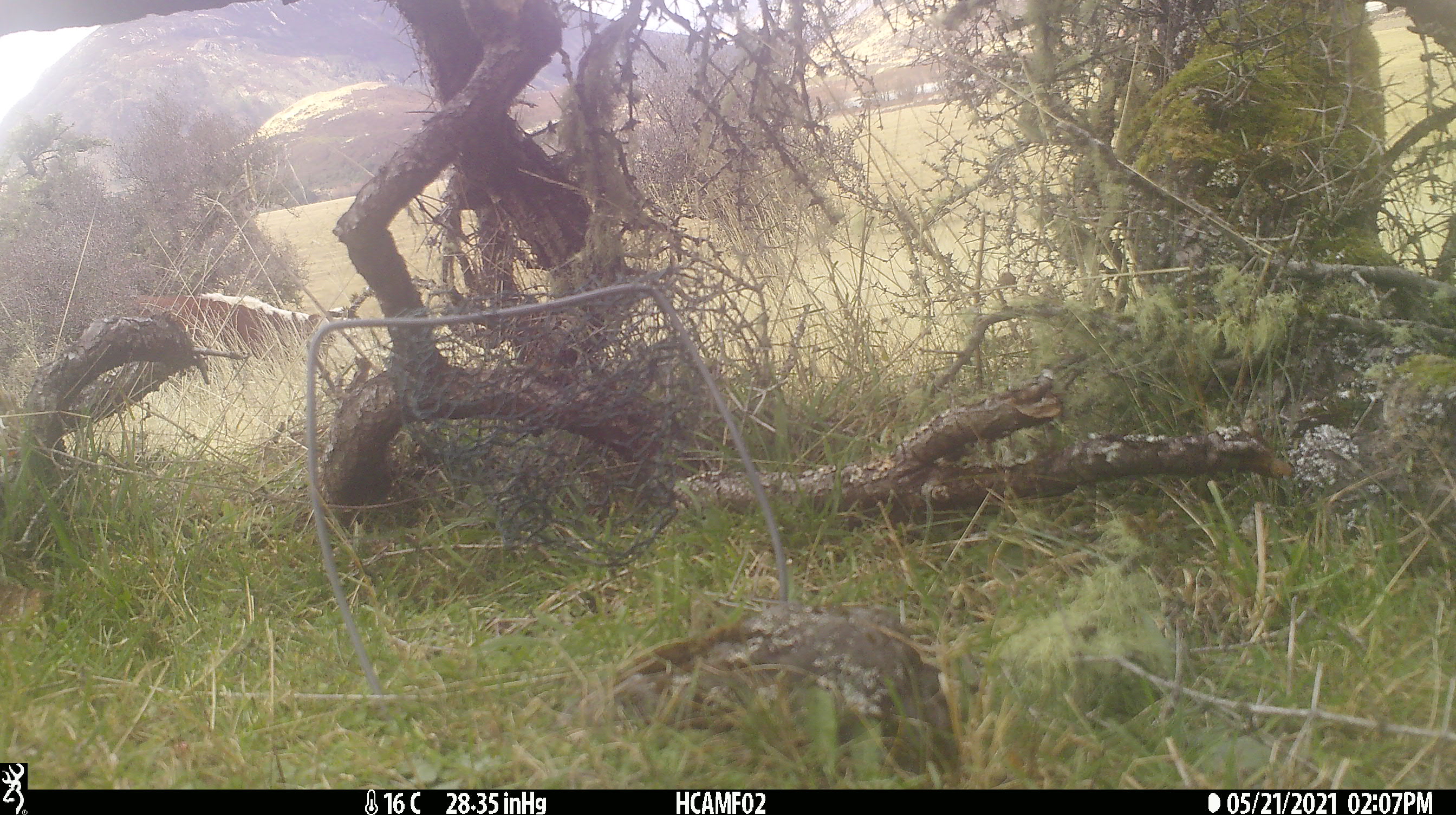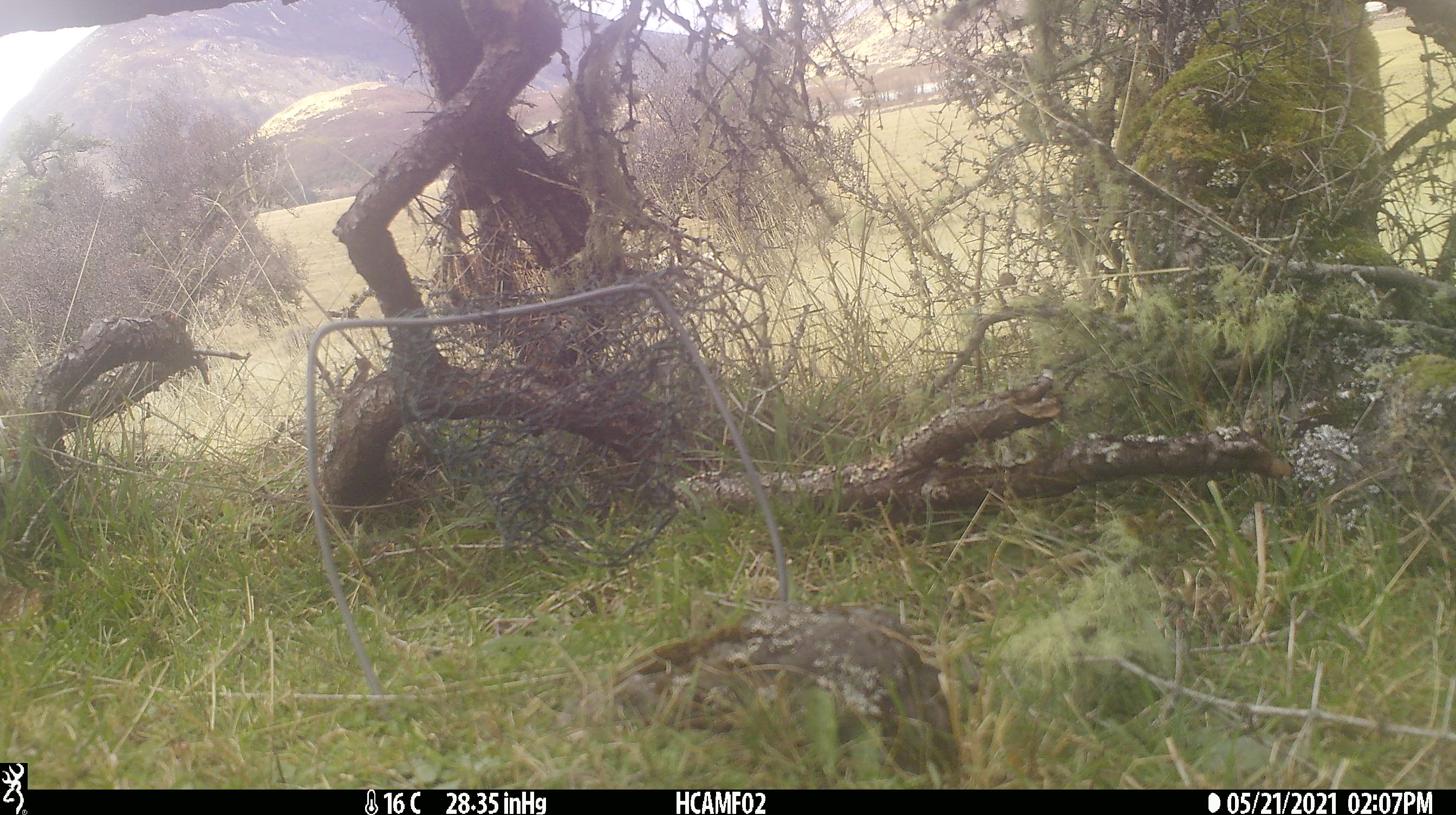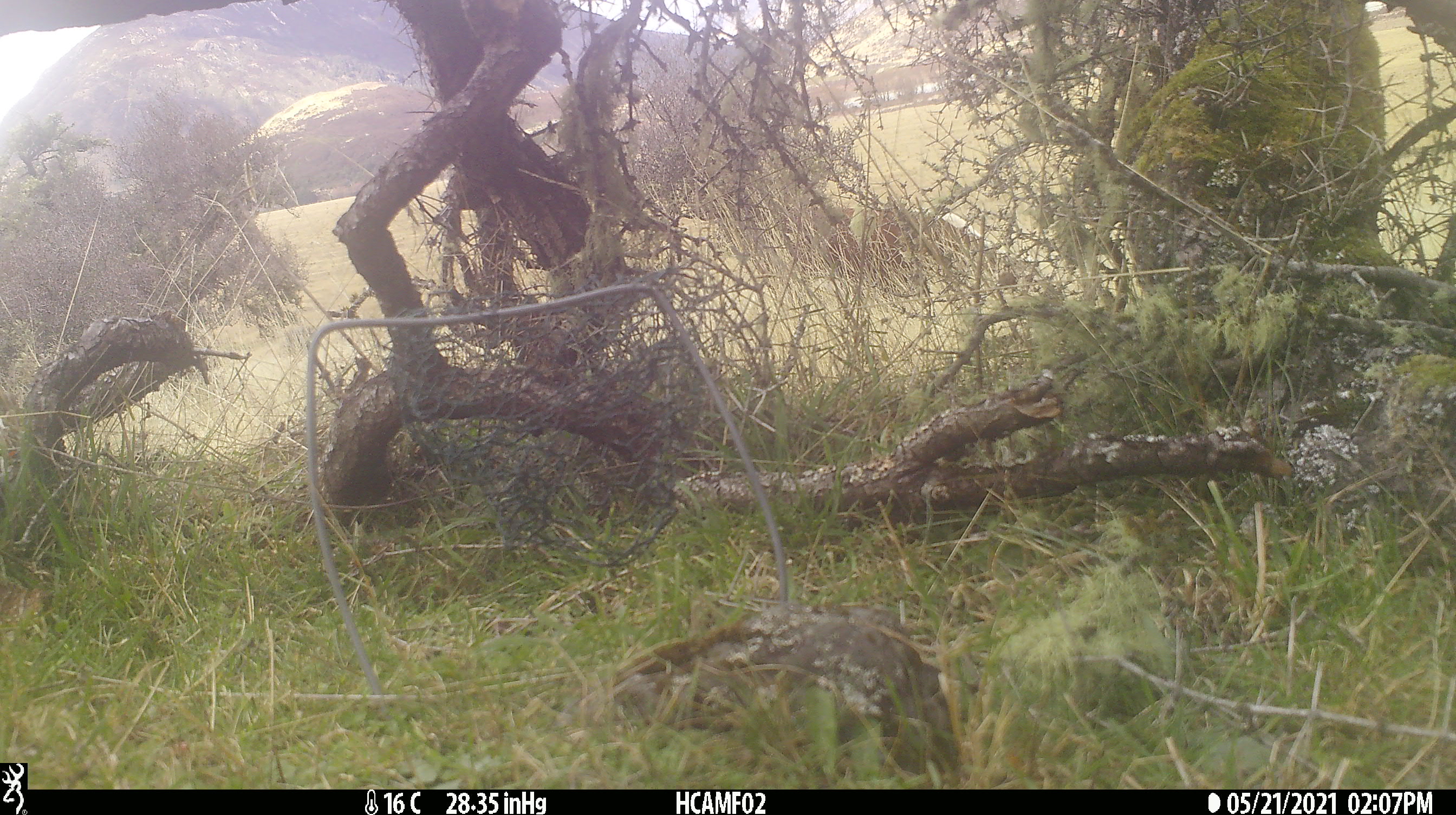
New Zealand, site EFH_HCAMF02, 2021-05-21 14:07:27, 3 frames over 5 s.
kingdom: Animalia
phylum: Chordata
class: Mammalia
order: Artiodactyla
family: Bovidae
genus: Bos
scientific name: Bos taurus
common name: domestic cow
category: cow